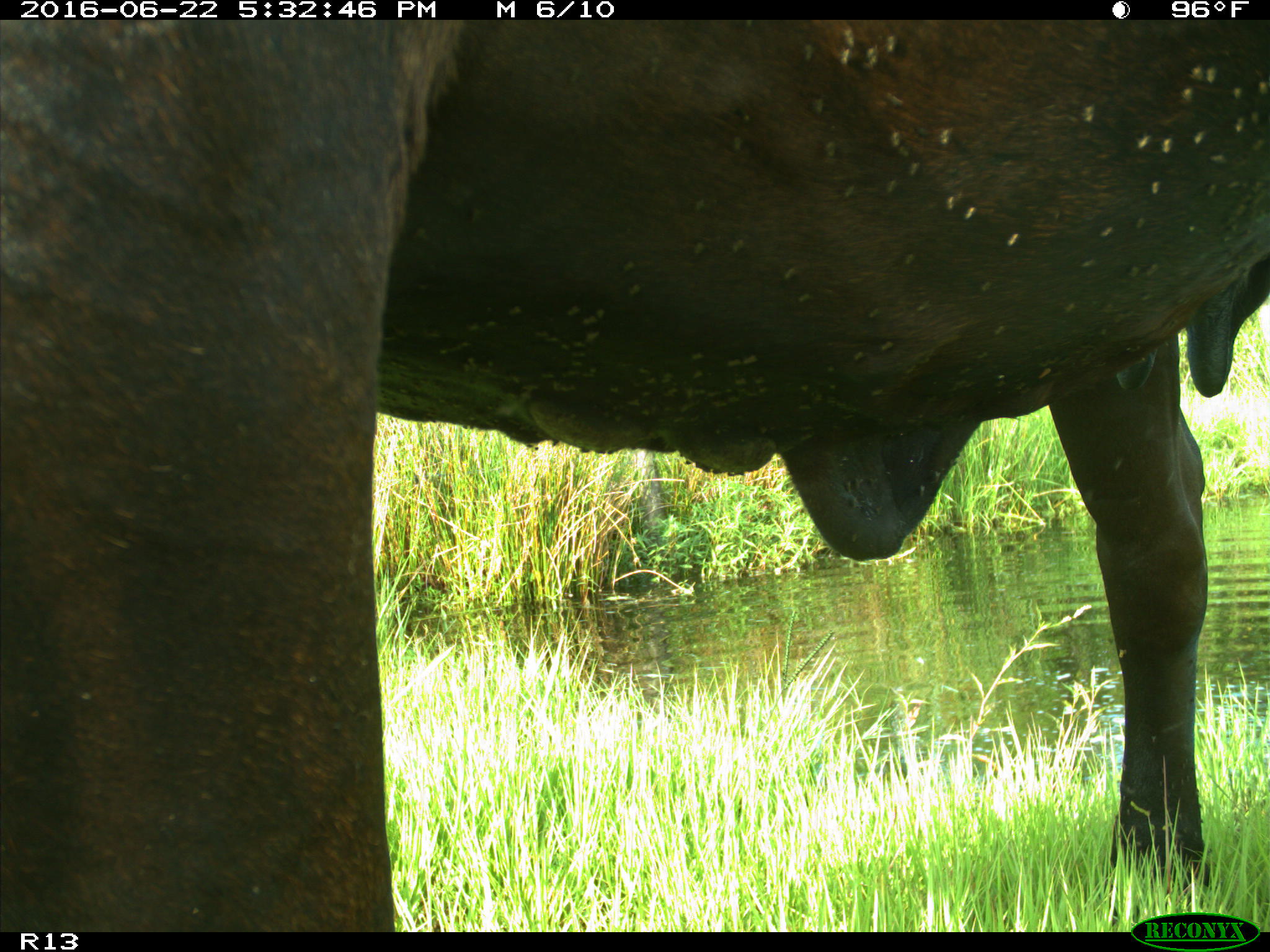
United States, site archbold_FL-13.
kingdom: Animalia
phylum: Chordata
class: Mammalia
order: Artiodactyla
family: Bovidae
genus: Bos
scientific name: Bos taurus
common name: domestic cow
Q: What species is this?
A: Bos taurus (domestic cow).